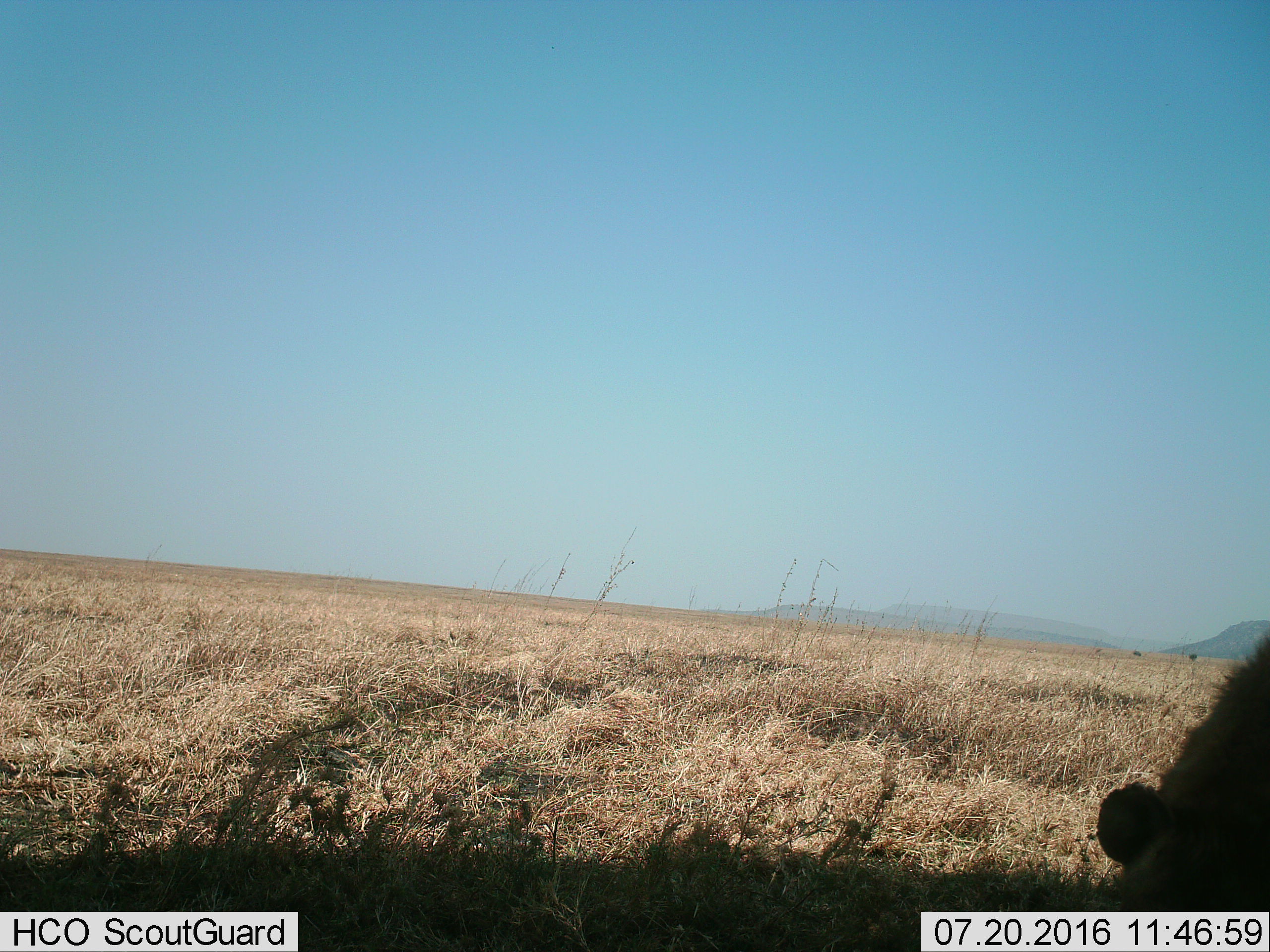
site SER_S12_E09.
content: unidentified animal